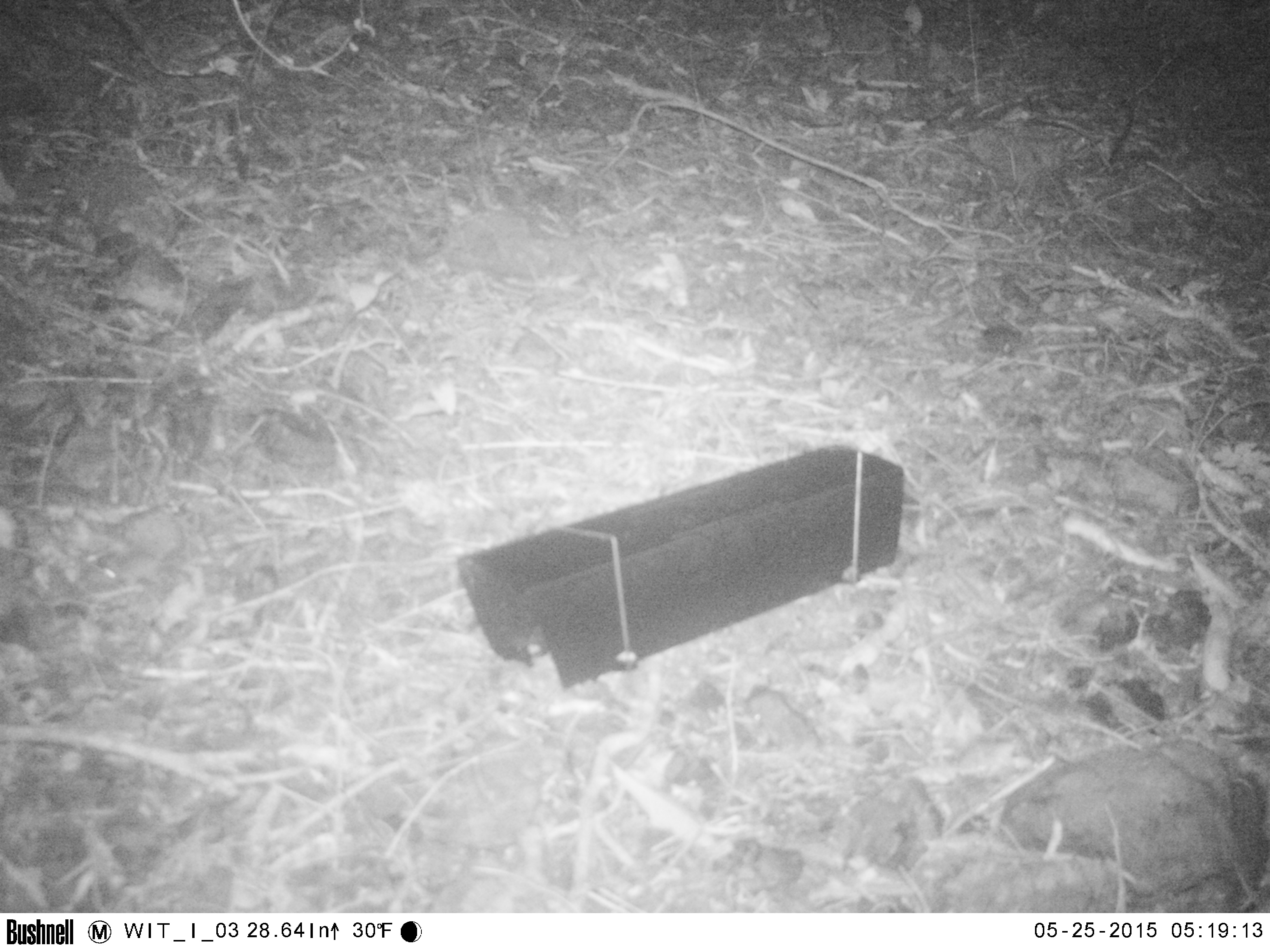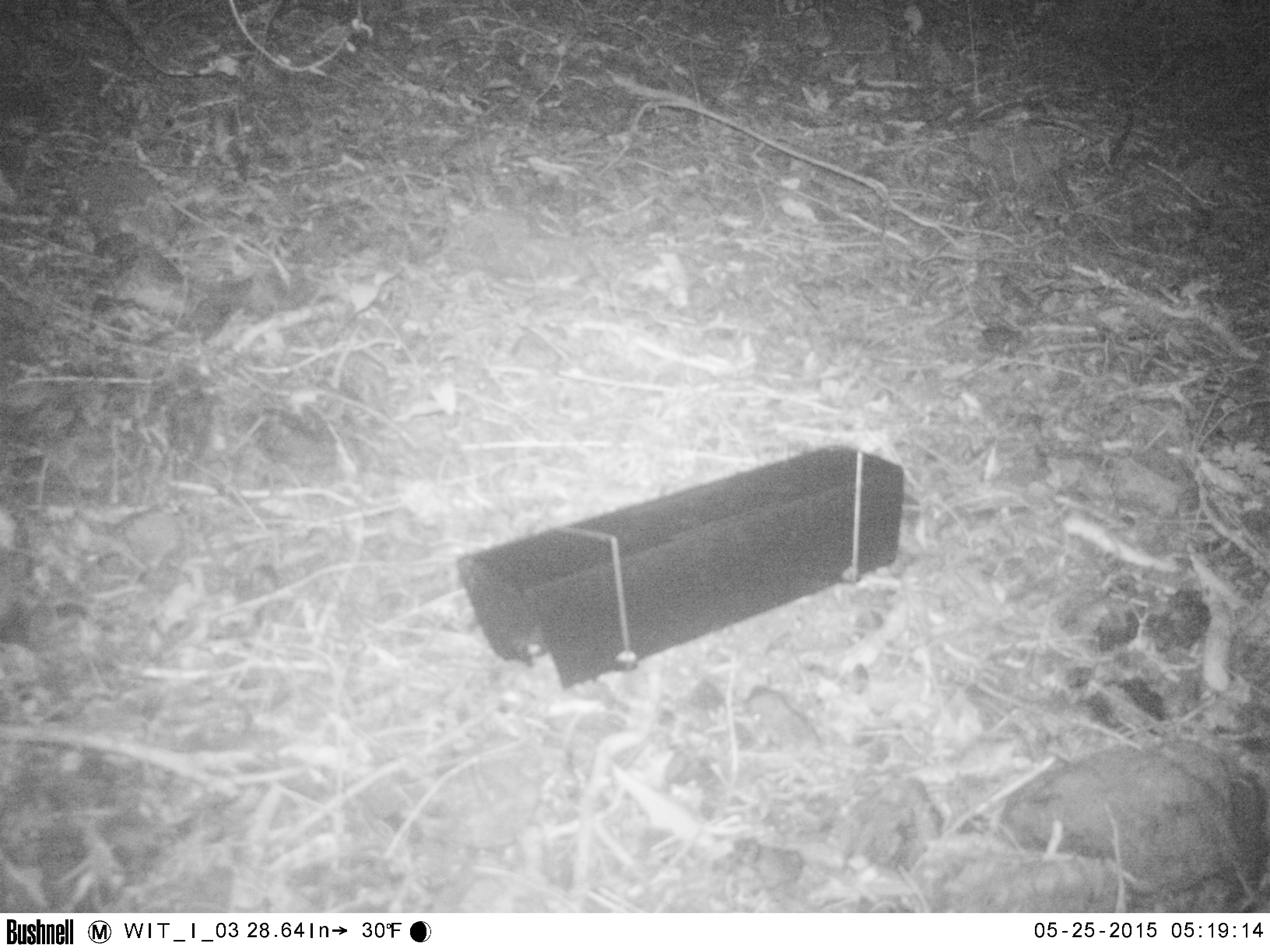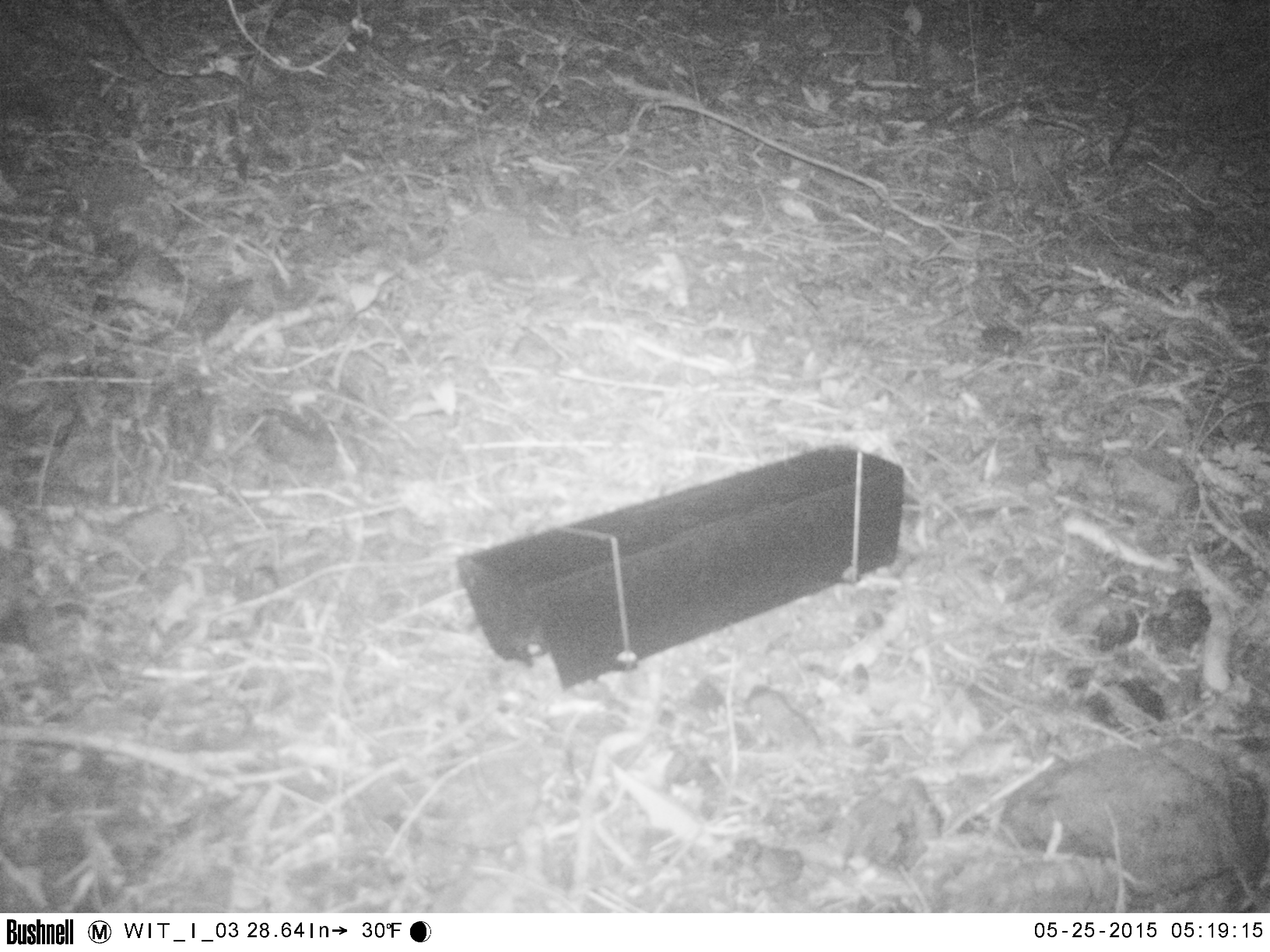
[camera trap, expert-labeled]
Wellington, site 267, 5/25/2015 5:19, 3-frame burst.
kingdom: Animalia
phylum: Chordata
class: Mammalia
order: Rodentia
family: Muridae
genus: Mus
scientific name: Mus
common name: mouse